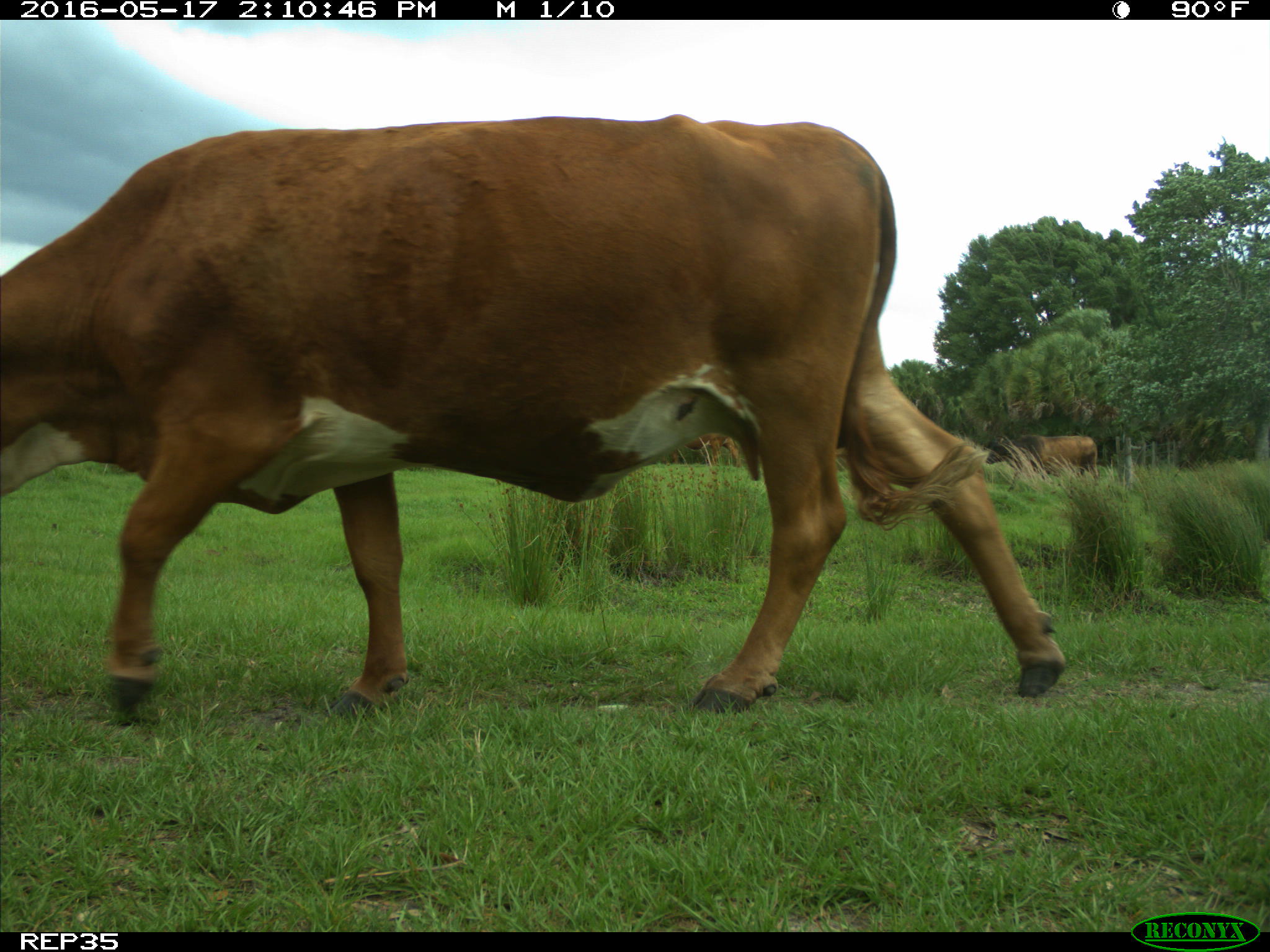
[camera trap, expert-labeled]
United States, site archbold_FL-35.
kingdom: Animalia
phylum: Chordata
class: Mammalia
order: Artiodactyla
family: Bovidae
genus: Bos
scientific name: Bos taurus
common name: domestic cow